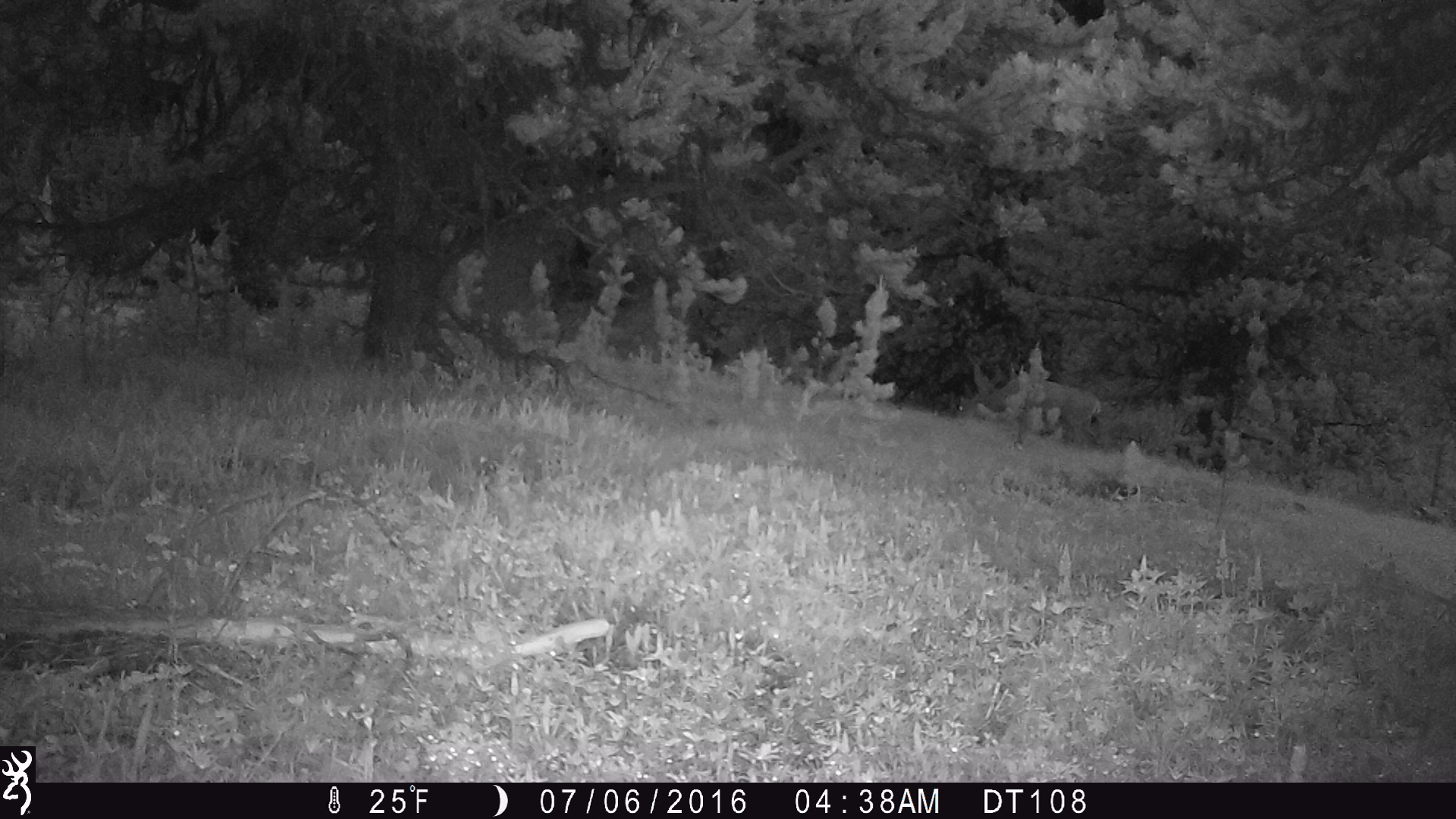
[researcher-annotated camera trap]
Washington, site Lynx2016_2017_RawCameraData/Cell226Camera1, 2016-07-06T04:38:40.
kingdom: Animalia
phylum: Chordata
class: Mammalia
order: Artiodactyla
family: Cervidae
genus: Odocoileus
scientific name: Odocoileus hemionus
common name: mule deer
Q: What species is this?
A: Odocoileus hemionus (mule deer).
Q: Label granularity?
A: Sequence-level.